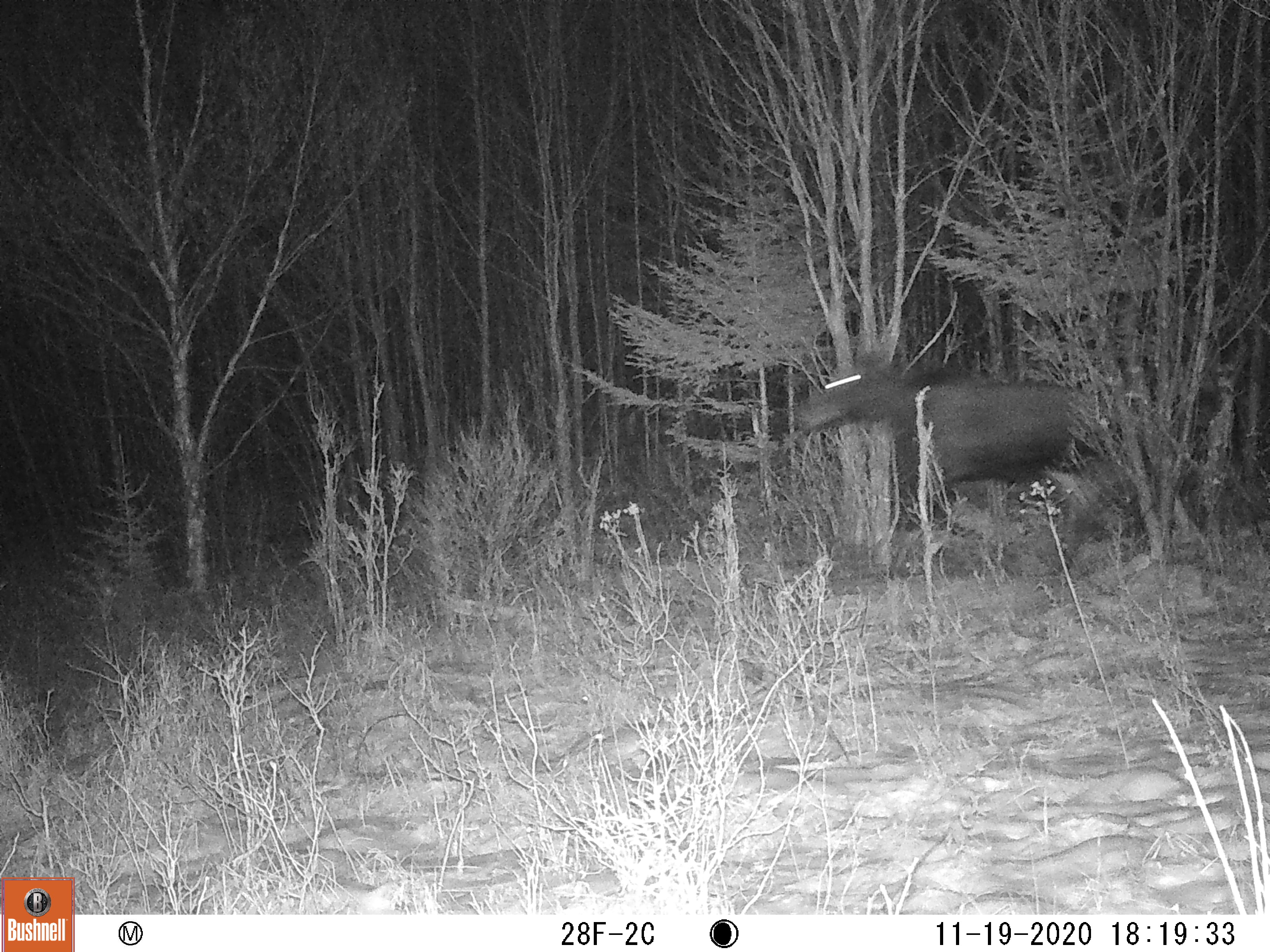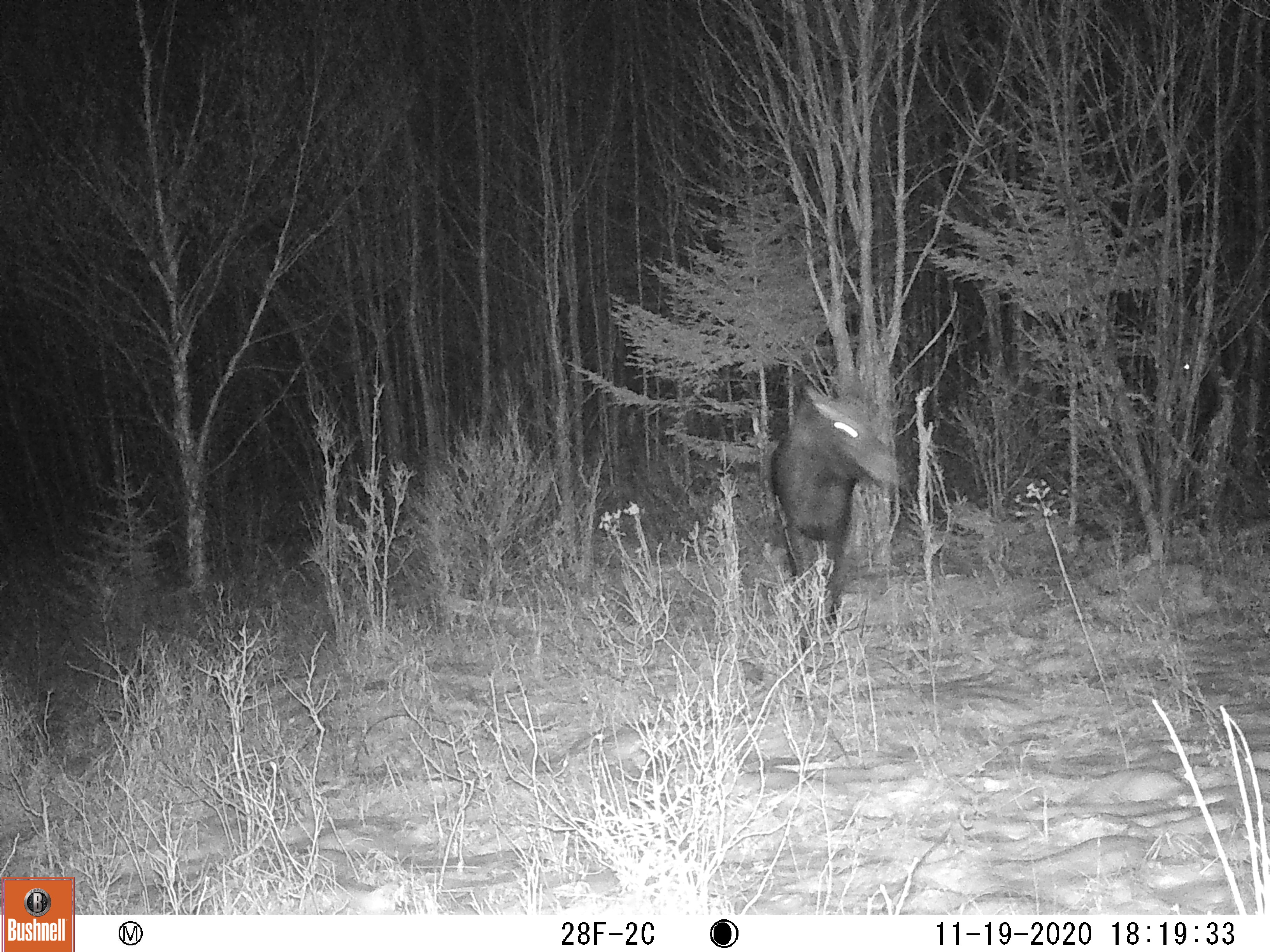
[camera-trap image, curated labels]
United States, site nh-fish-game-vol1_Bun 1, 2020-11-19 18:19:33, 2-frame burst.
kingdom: Animalia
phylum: Chordata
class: Mammalia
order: Artiodactyla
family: Cervidae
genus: Alces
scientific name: Alces alces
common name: moose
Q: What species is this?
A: Moose (Alces alces).